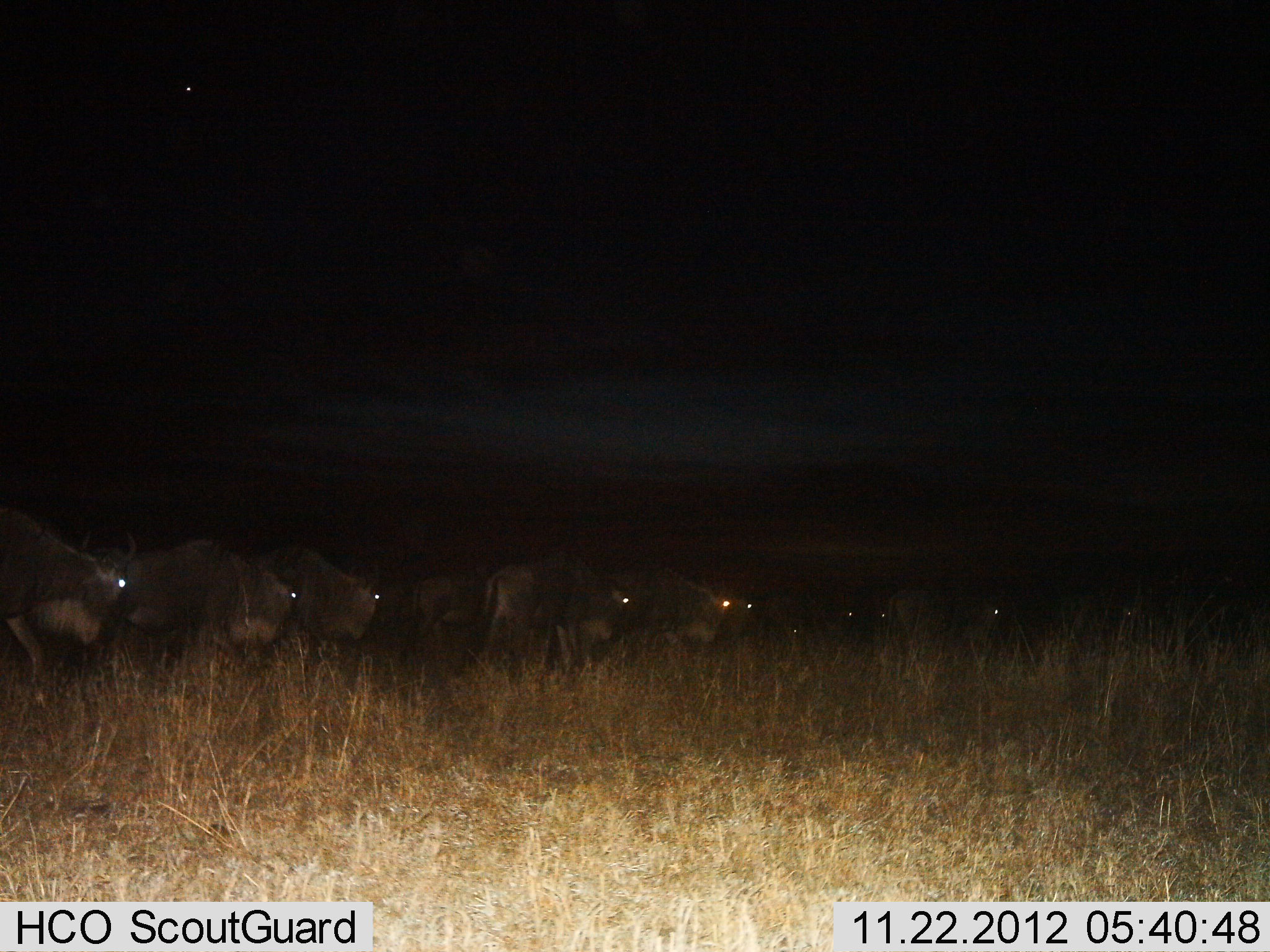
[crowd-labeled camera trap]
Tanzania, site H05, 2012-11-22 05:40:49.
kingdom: Animalia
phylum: Chordata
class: Mammalia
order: Artiodactyla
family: Bovidae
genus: Connochaetes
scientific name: Connochaetes taurinus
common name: blue wildebeest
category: wildebeest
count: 11-50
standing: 50%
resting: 10%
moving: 50%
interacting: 0%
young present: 0%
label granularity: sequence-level